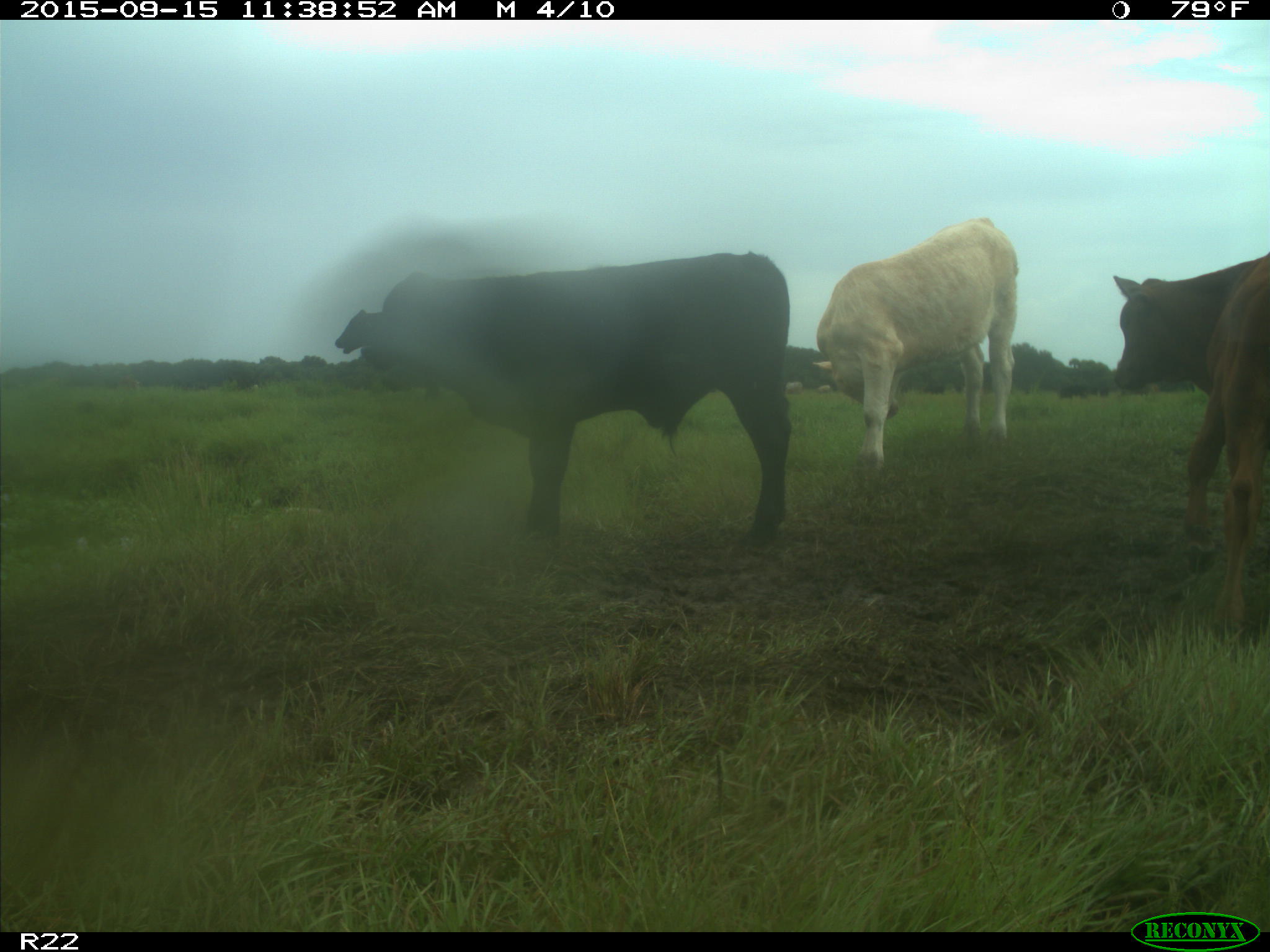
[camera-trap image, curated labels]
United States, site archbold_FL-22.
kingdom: Animalia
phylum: Chordata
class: Mammalia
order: Artiodactyla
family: Bovidae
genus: Bos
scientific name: Bos taurus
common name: domestic cow